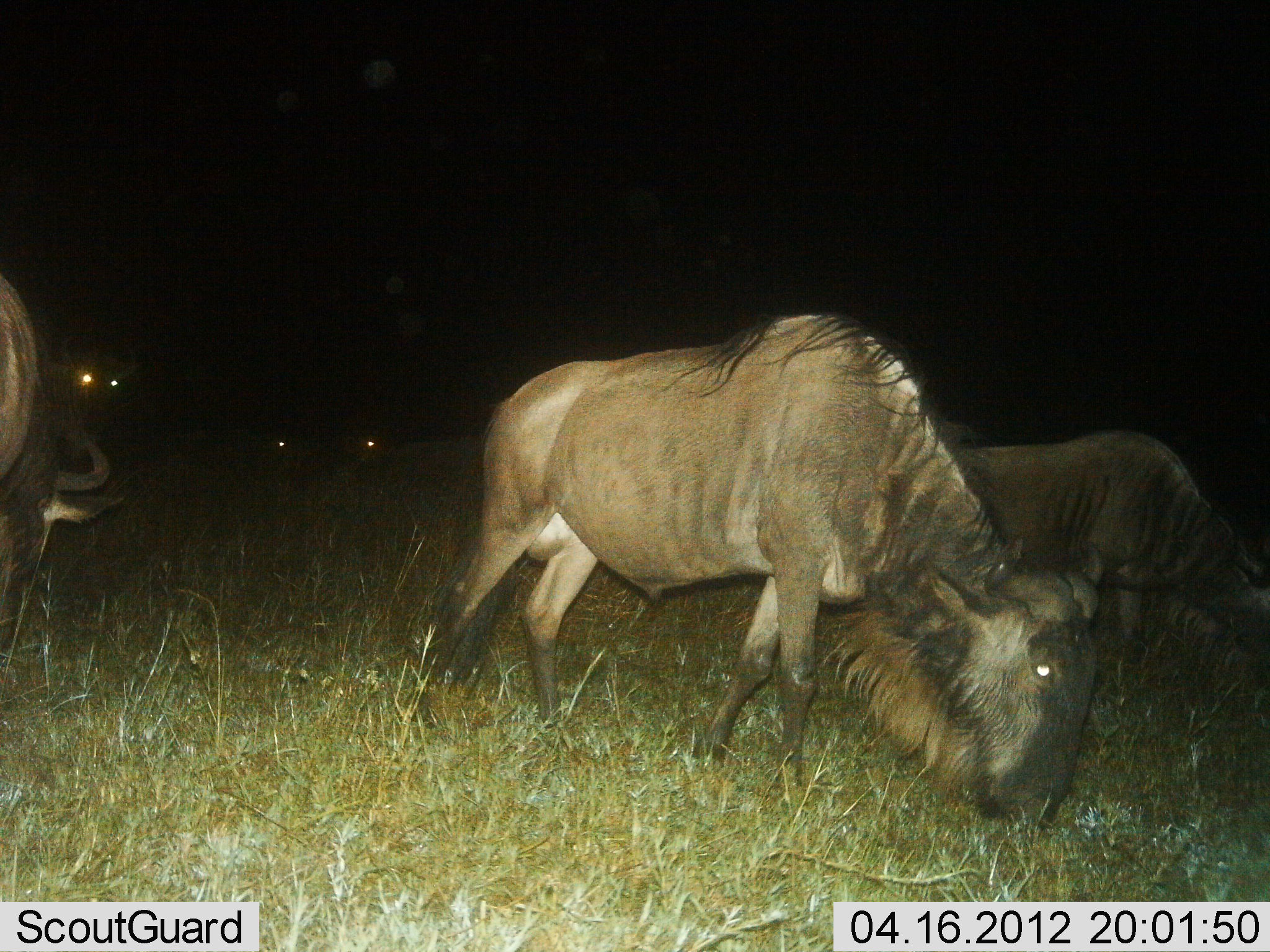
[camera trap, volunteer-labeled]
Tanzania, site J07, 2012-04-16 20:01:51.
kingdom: Animalia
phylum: Chordata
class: Mammalia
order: Artiodactyla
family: Bovidae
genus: Connochaetes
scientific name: Connochaetes taurinus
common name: blue wildebeest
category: wildebeest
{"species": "wildebeest (blue wildebeest) (Connochaetes taurinus)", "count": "6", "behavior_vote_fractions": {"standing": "30%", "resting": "4%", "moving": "22%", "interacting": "0%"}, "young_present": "0%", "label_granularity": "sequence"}